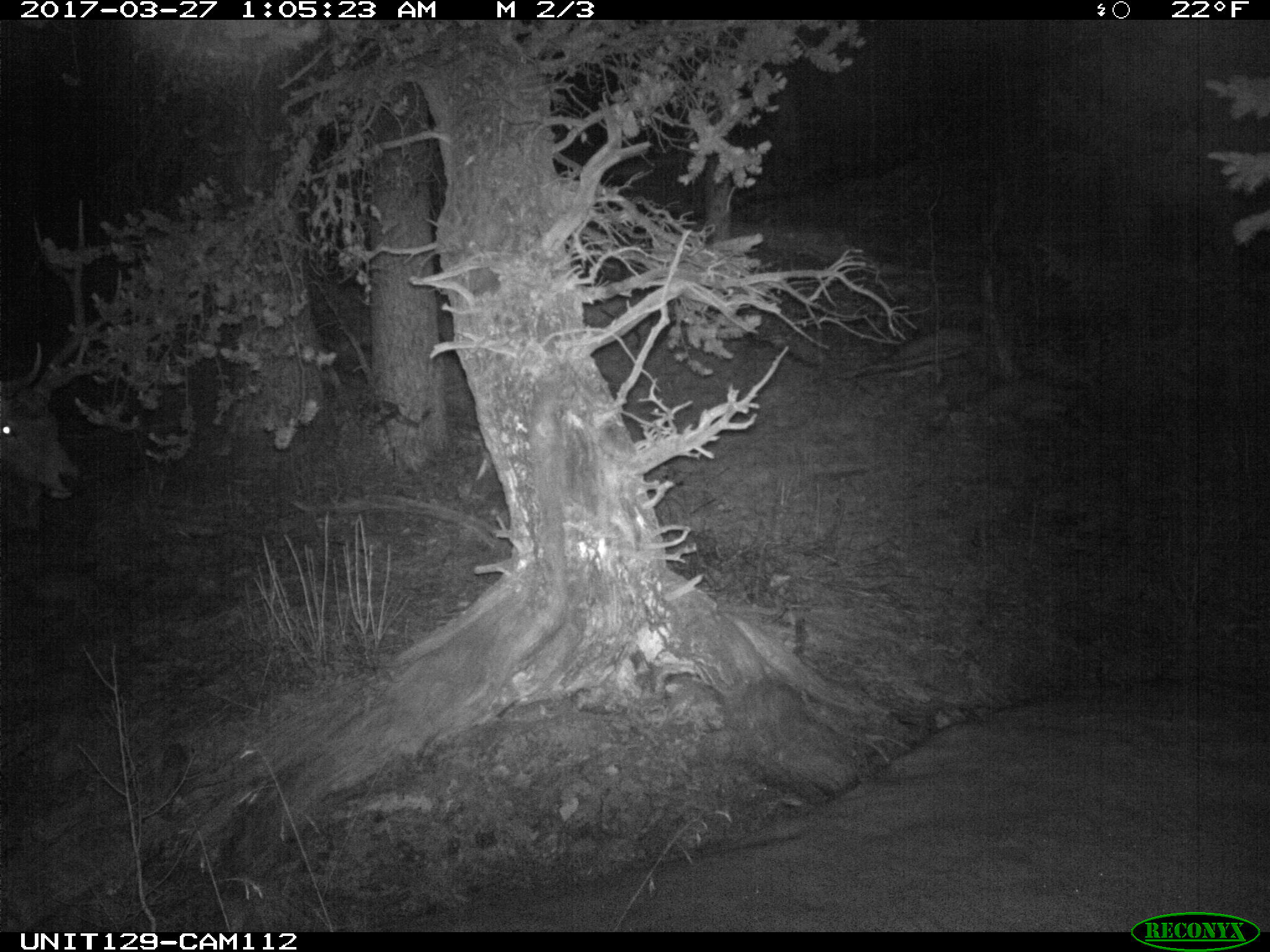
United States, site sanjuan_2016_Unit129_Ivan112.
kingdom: Animalia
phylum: Chordata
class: Mammalia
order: Artiodactyla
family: Cervidae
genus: Cervus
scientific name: Cervus elaphus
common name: red deer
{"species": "Cervus elaphus (red deer)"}